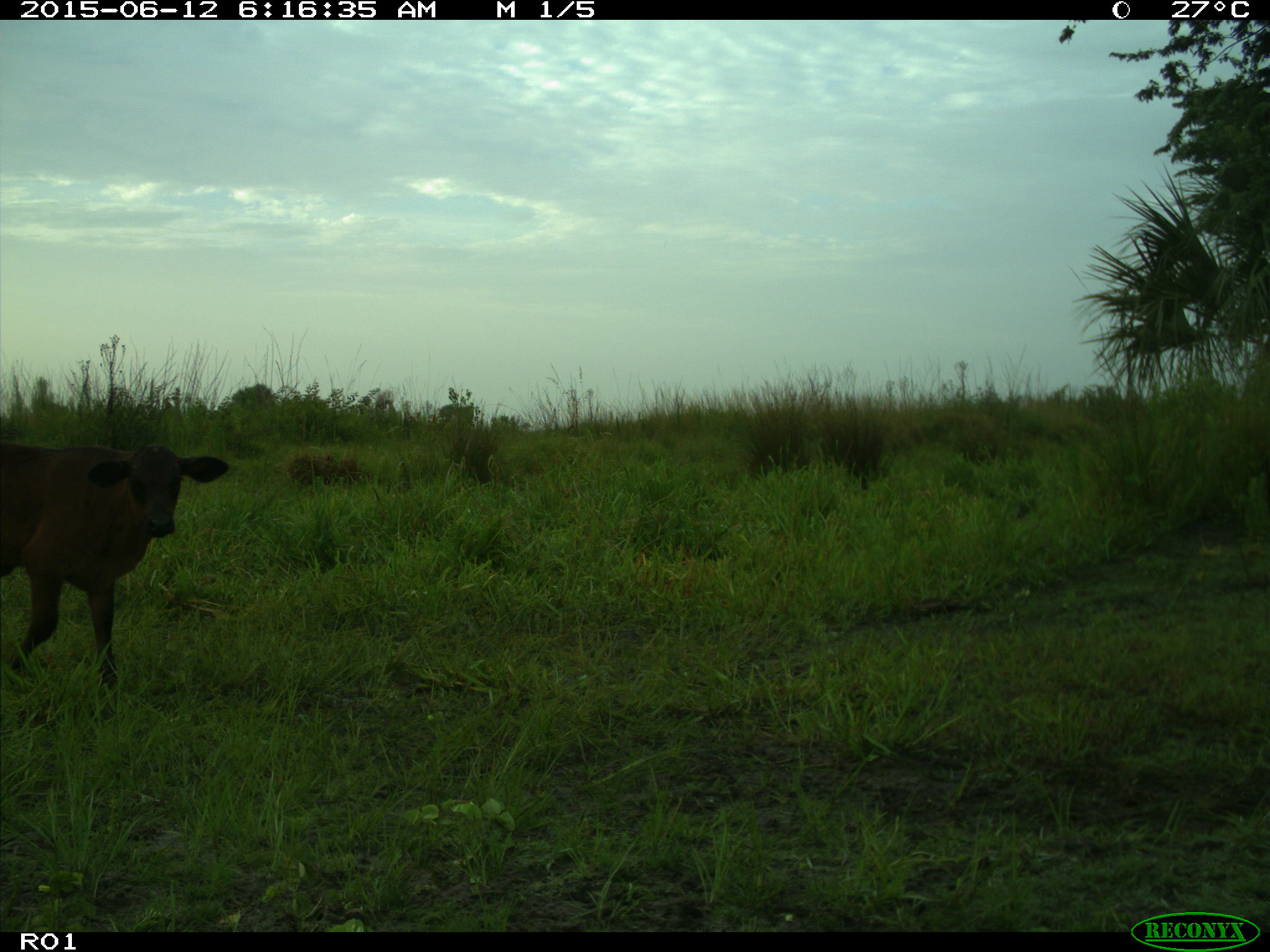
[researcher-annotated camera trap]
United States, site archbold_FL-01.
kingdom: Animalia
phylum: Chordata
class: Mammalia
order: Artiodactyla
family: Bovidae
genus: Bos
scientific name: Bos taurus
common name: domestic cow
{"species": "Bos taurus (domestic cow)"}